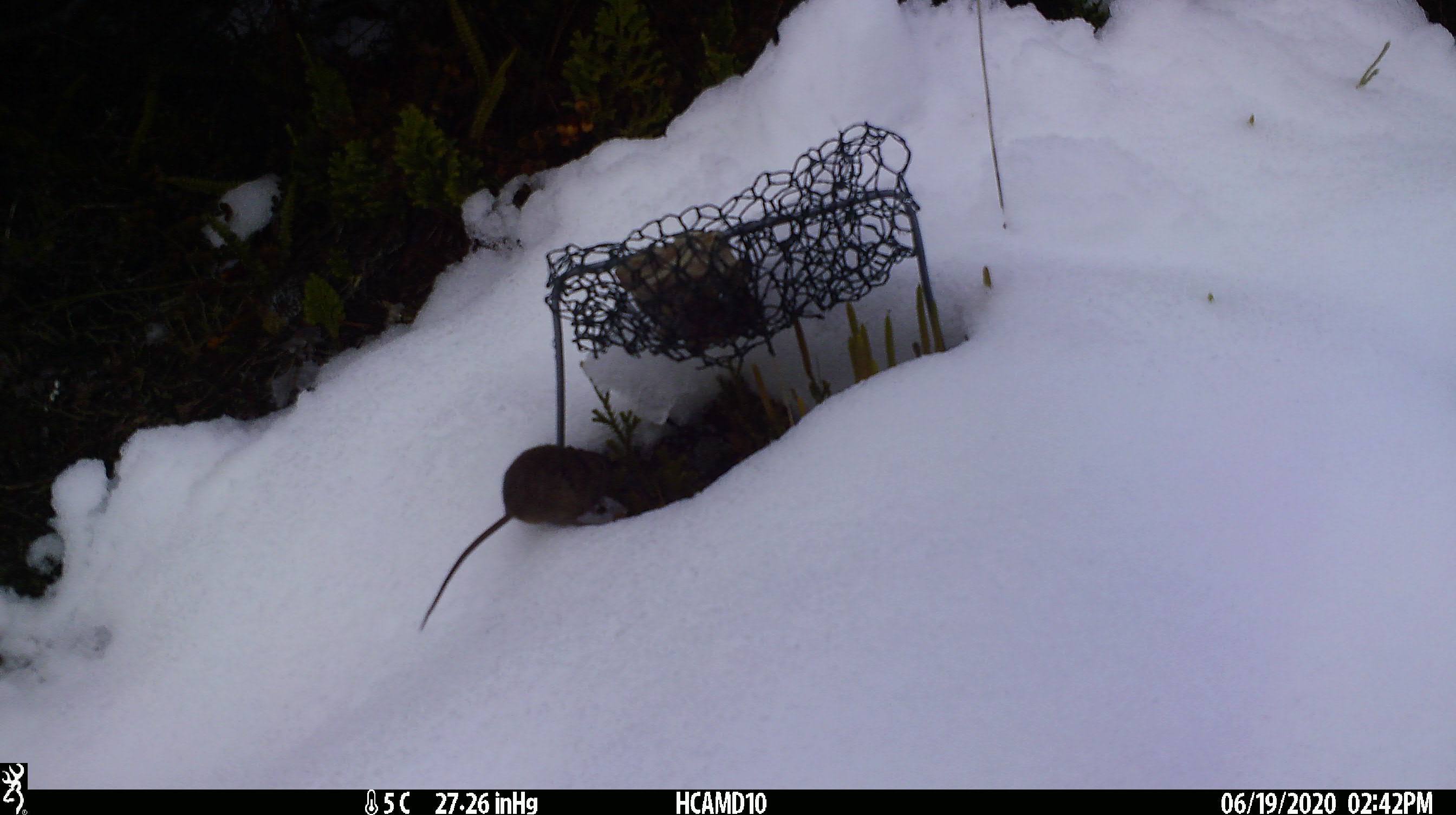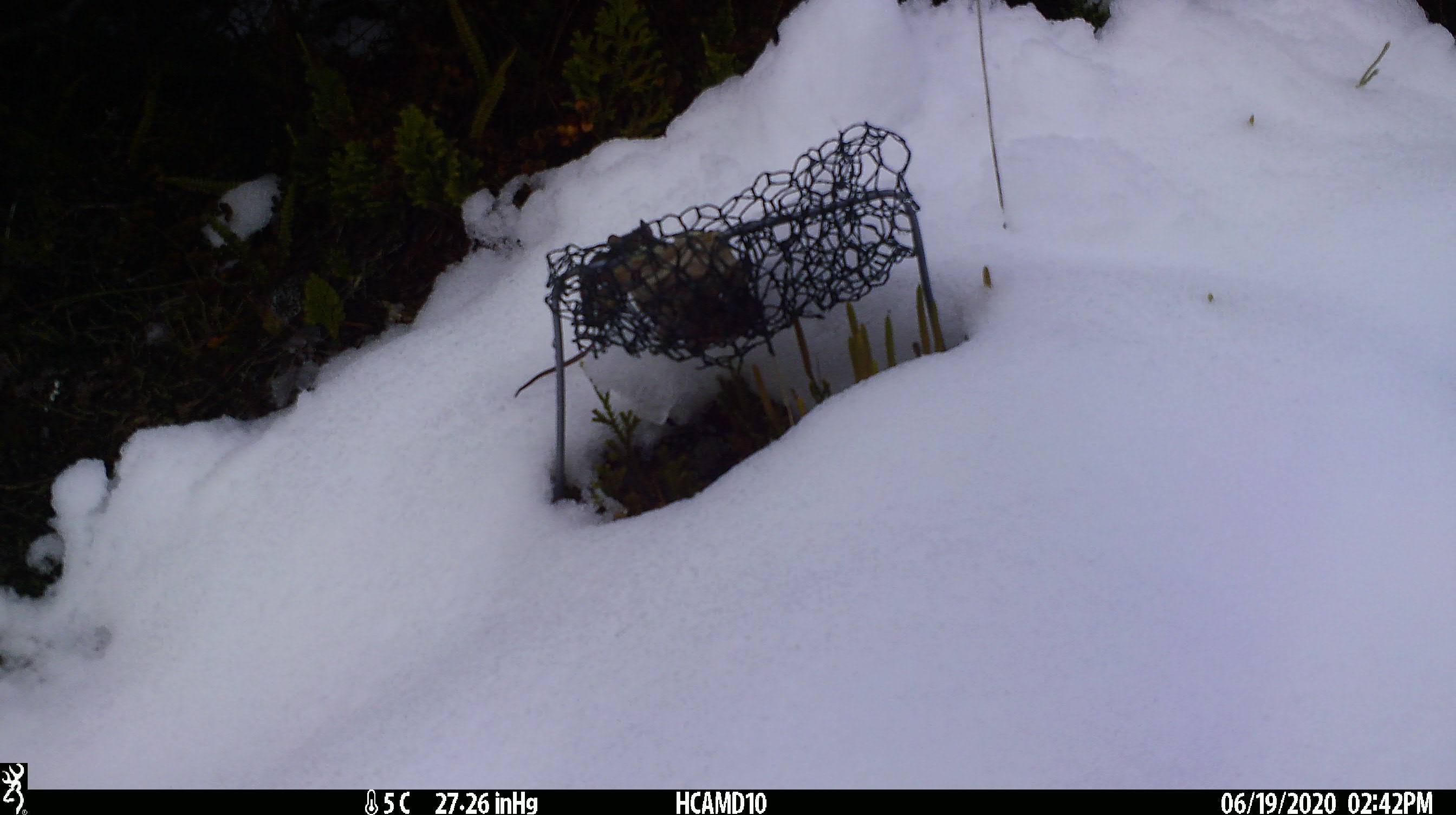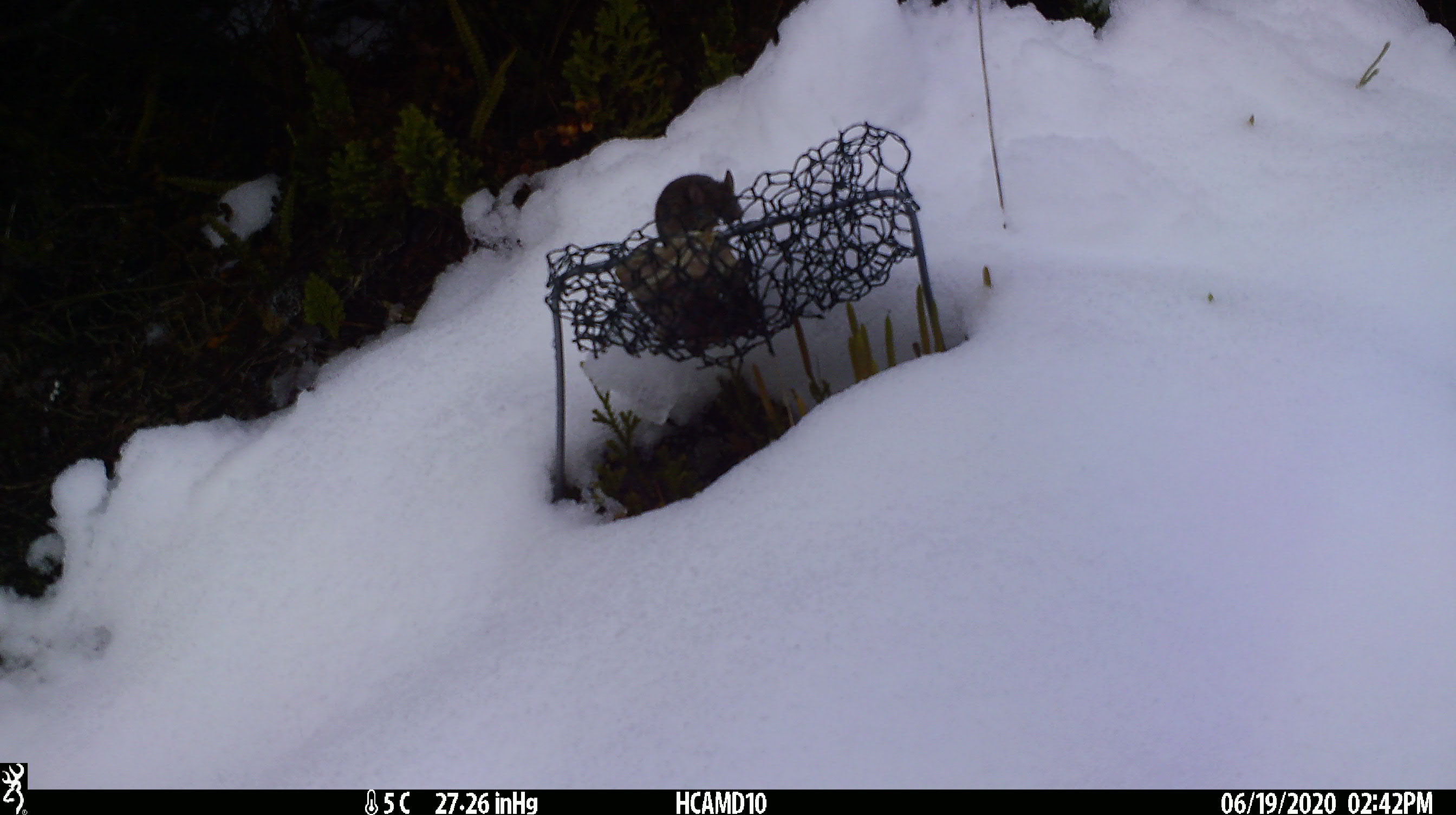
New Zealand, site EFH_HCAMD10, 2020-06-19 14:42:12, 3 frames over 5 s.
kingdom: Animalia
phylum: Chordata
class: Mammalia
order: Rodentia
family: Muridae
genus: Mus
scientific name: Mus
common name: mouse